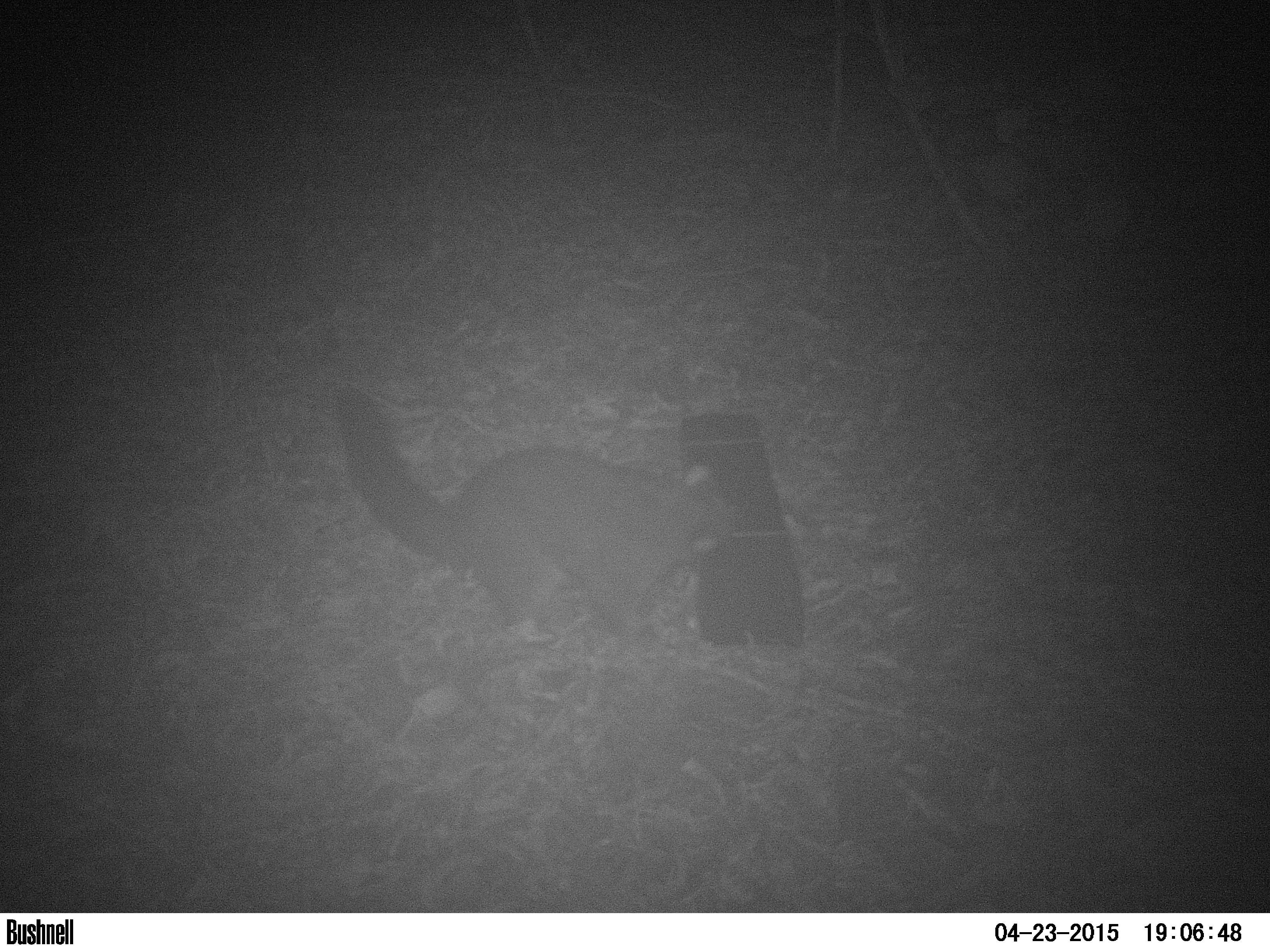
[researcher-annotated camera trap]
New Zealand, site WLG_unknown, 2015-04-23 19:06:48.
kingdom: Animalia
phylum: Chordata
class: Mammalia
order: Diprotodontia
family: Phalangeridae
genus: Trichosurus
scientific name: Trichosurus vulpecula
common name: common brushtail possum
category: possum